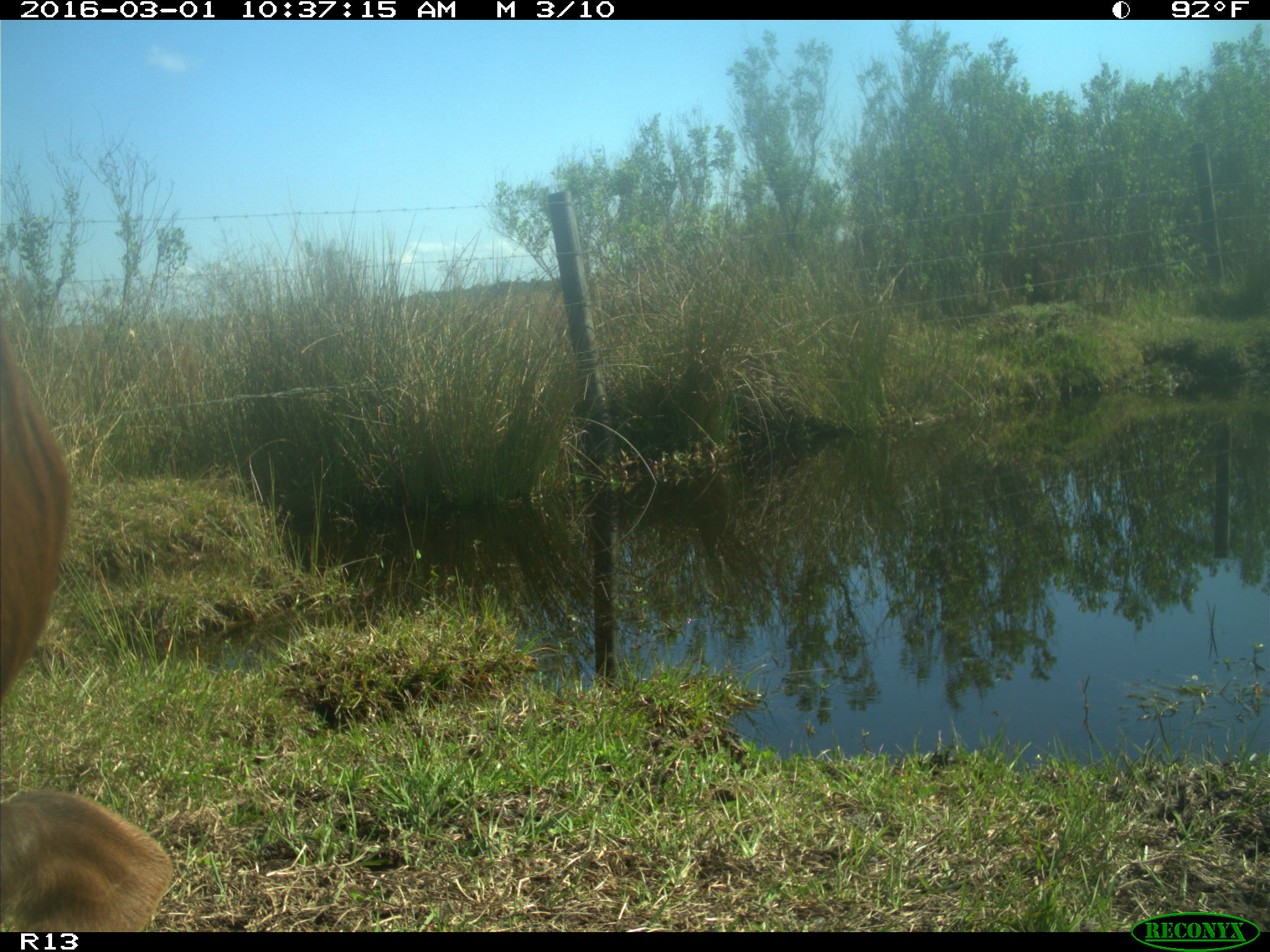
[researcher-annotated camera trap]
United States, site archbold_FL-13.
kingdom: Animalia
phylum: Chordata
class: Mammalia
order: Artiodactyla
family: Bovidae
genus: Bos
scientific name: Bos taurus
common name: domestic cow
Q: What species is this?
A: Bos taurus (domestic cow).